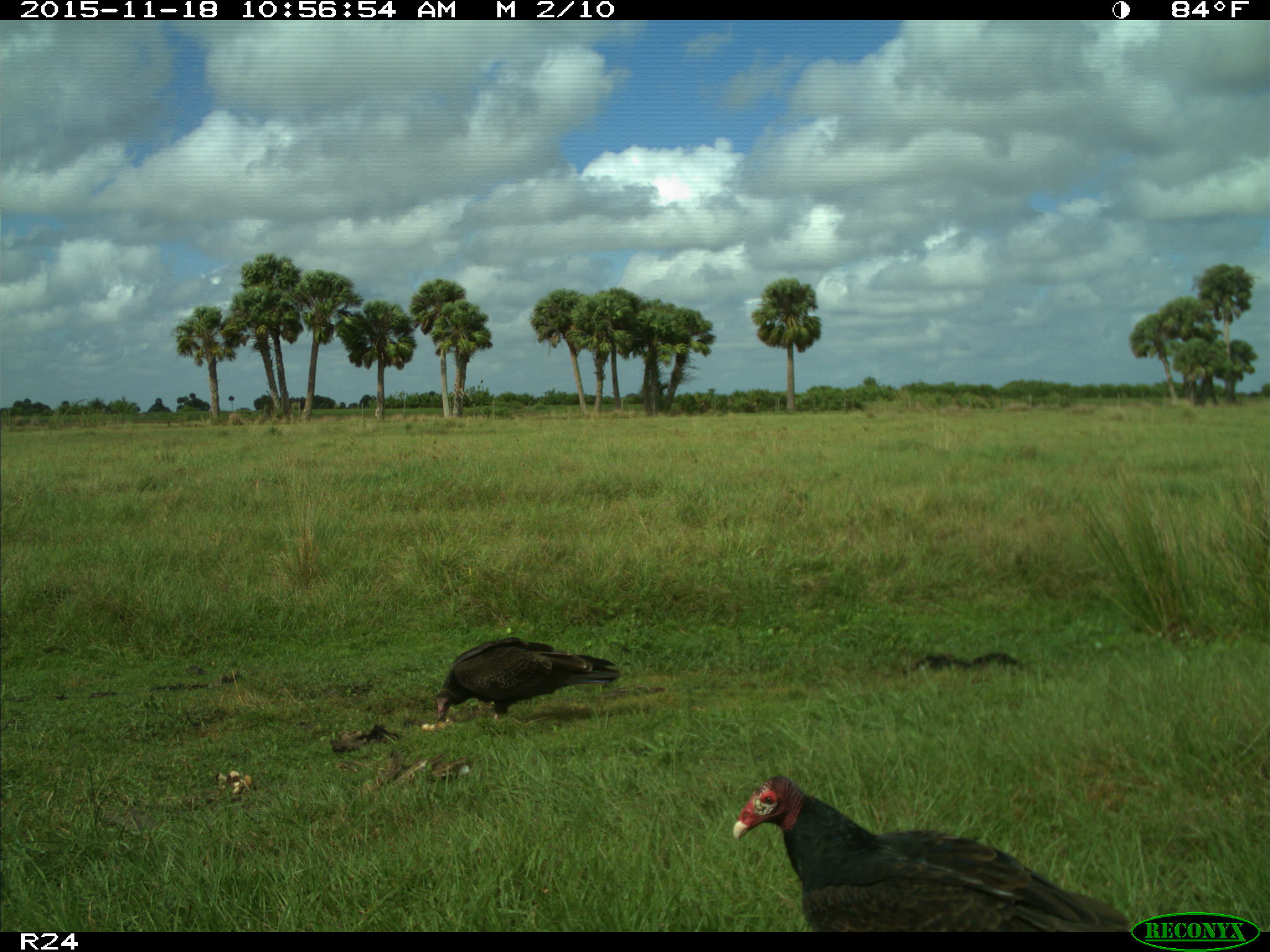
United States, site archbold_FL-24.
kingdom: Animalia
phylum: Chordata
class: Aves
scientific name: Aves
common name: birds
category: unidentified bird